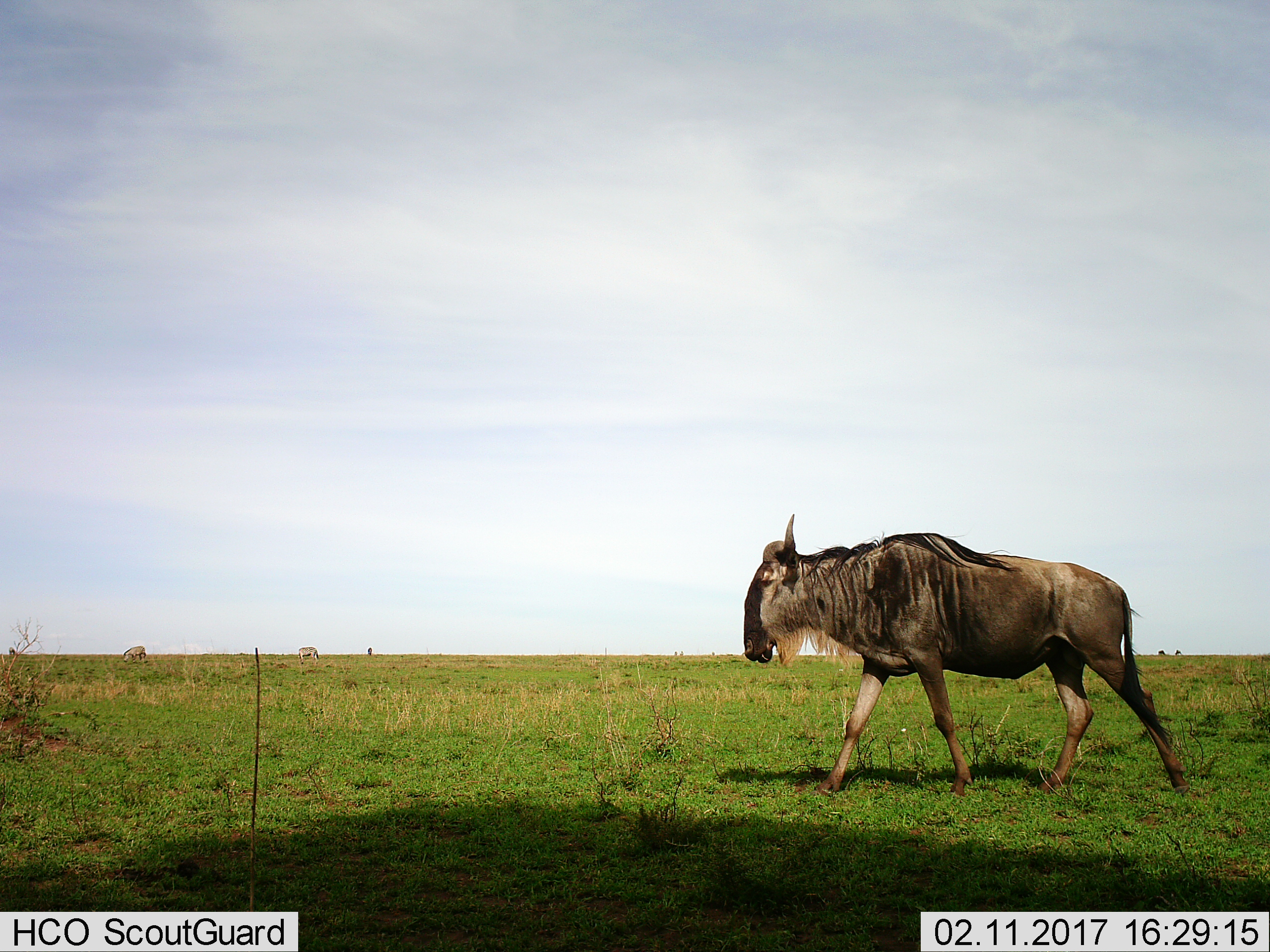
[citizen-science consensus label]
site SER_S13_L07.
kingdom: Animalia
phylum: Chordata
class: Mammalia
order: Artiodactyla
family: Bovidae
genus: Connochaetes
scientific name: Connochaetes taurinus taurinus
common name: blue wildebeest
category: wildebeestblue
Wildebeestblue (blue wildebeest) (Connochaetes taurinus taurinus), count 3. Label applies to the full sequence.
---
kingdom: Animalia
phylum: Chordata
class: Mammalia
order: Perissodactyla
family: Equidae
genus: Equus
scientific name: Equus quagga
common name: plains zebra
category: zebraplains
Zebraplains (plains zebra) (Equus quagga), count 4. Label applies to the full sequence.